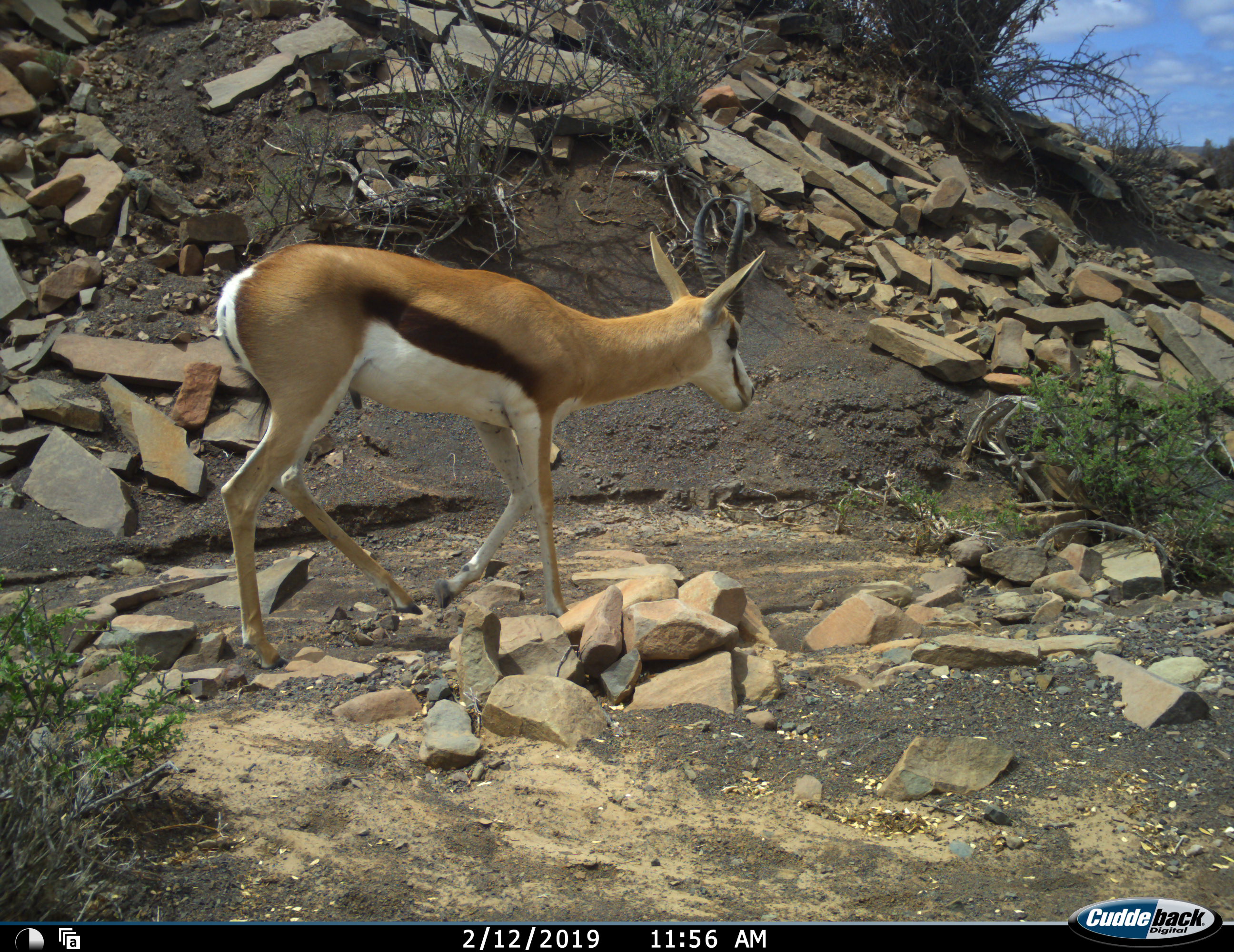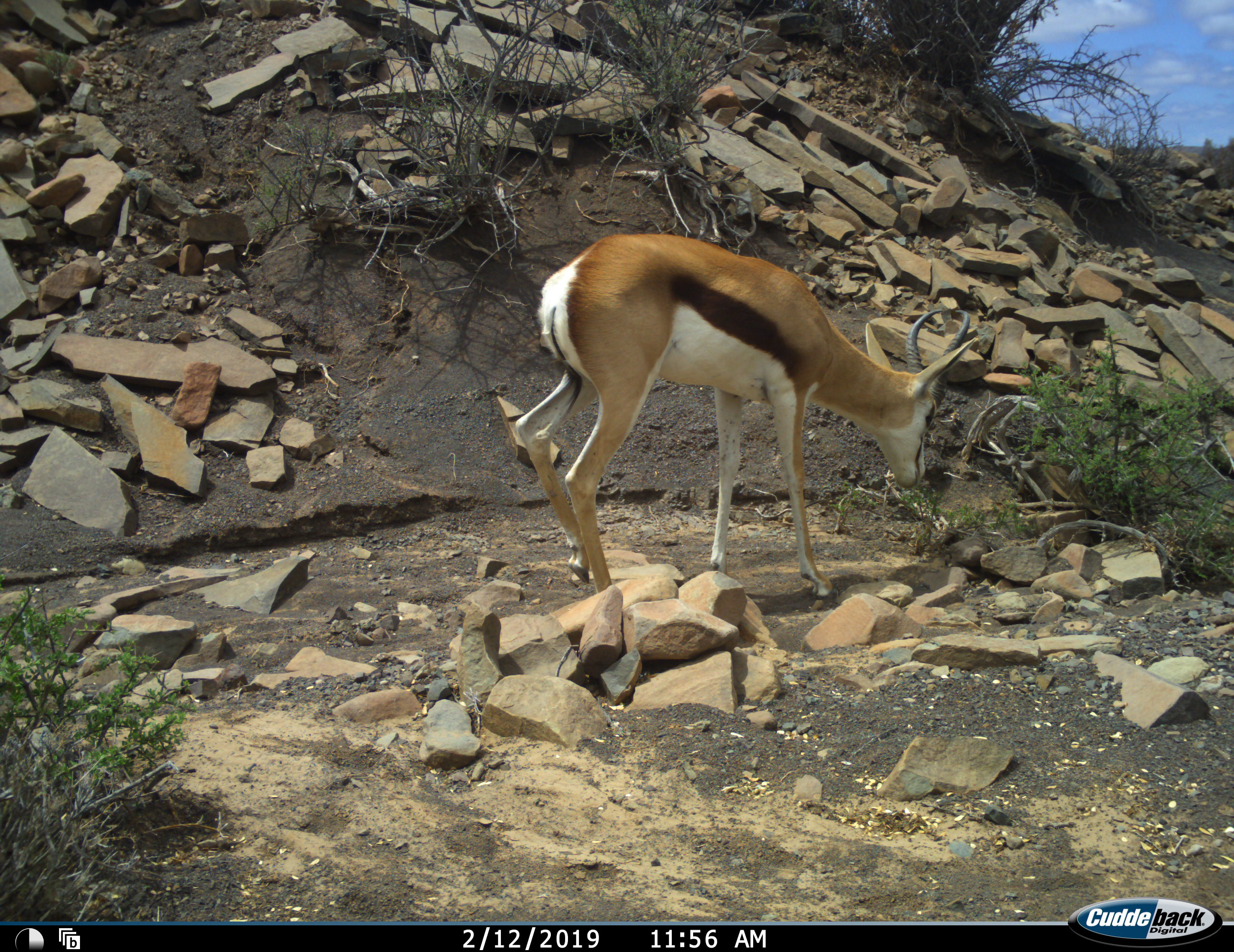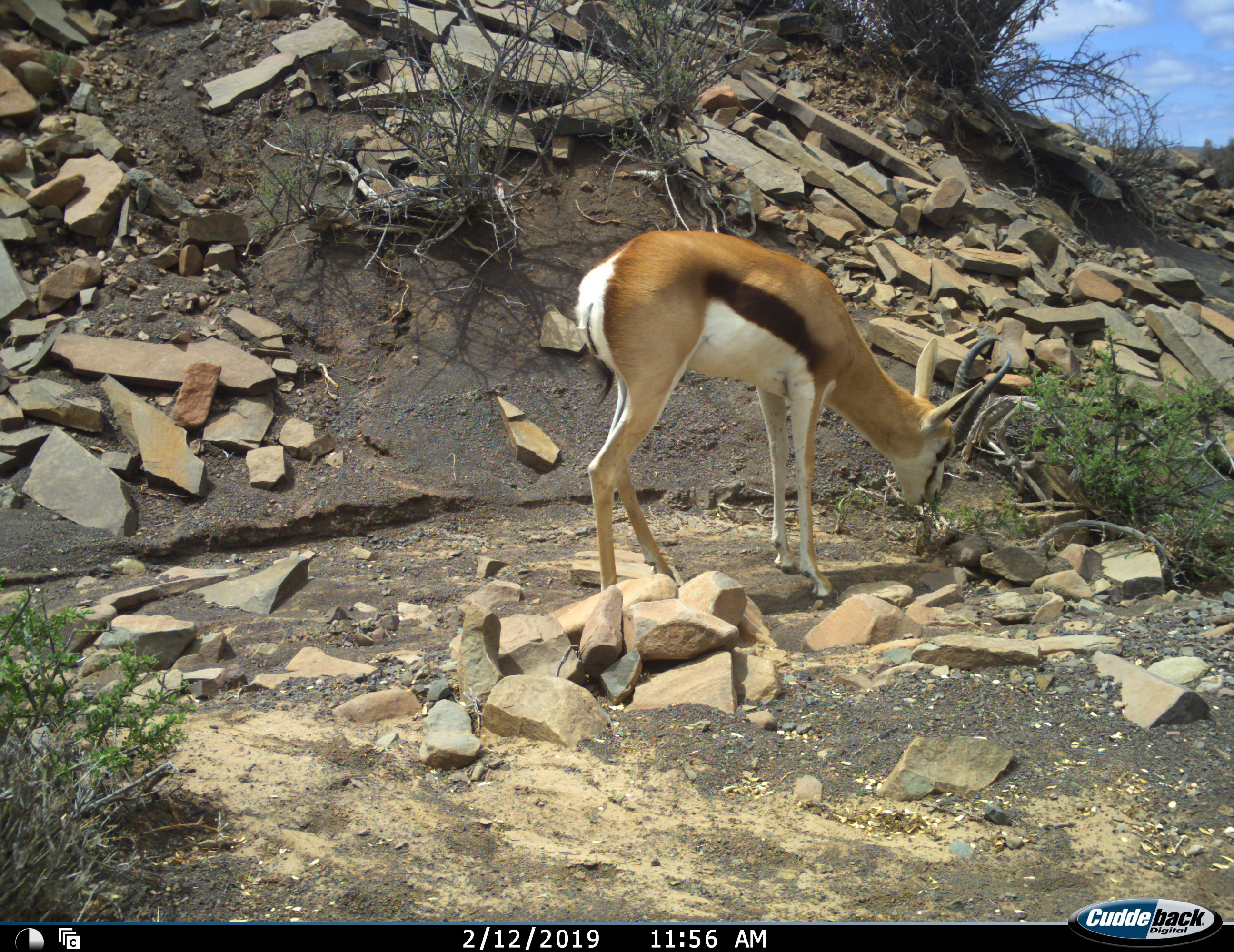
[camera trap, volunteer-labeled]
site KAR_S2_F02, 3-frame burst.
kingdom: Animalia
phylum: Chordata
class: Mammalia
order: Artiodactyla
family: Bovidae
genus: Antidorcas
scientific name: Antidorcas marsupialis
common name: springbok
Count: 1.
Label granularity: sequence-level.